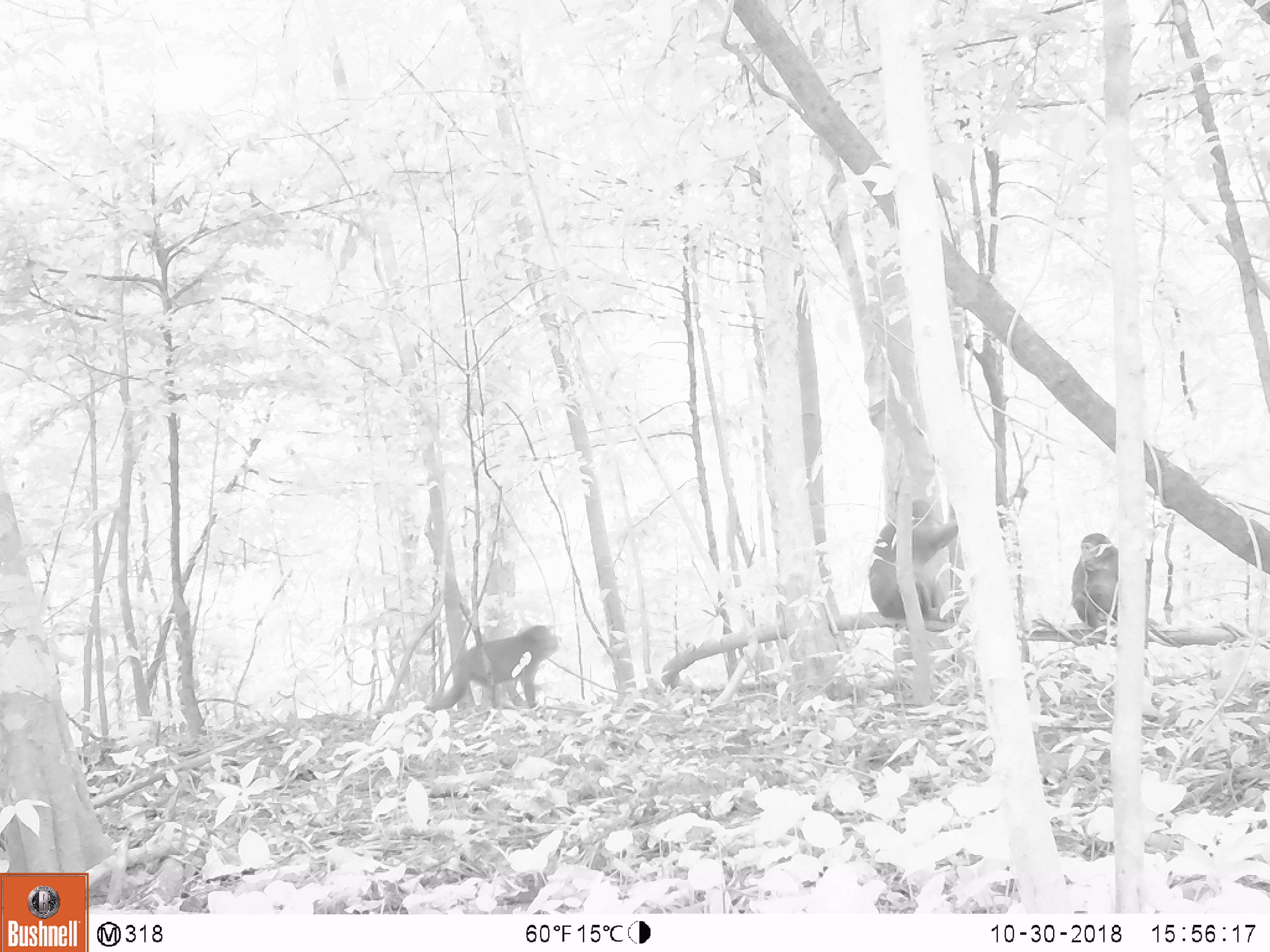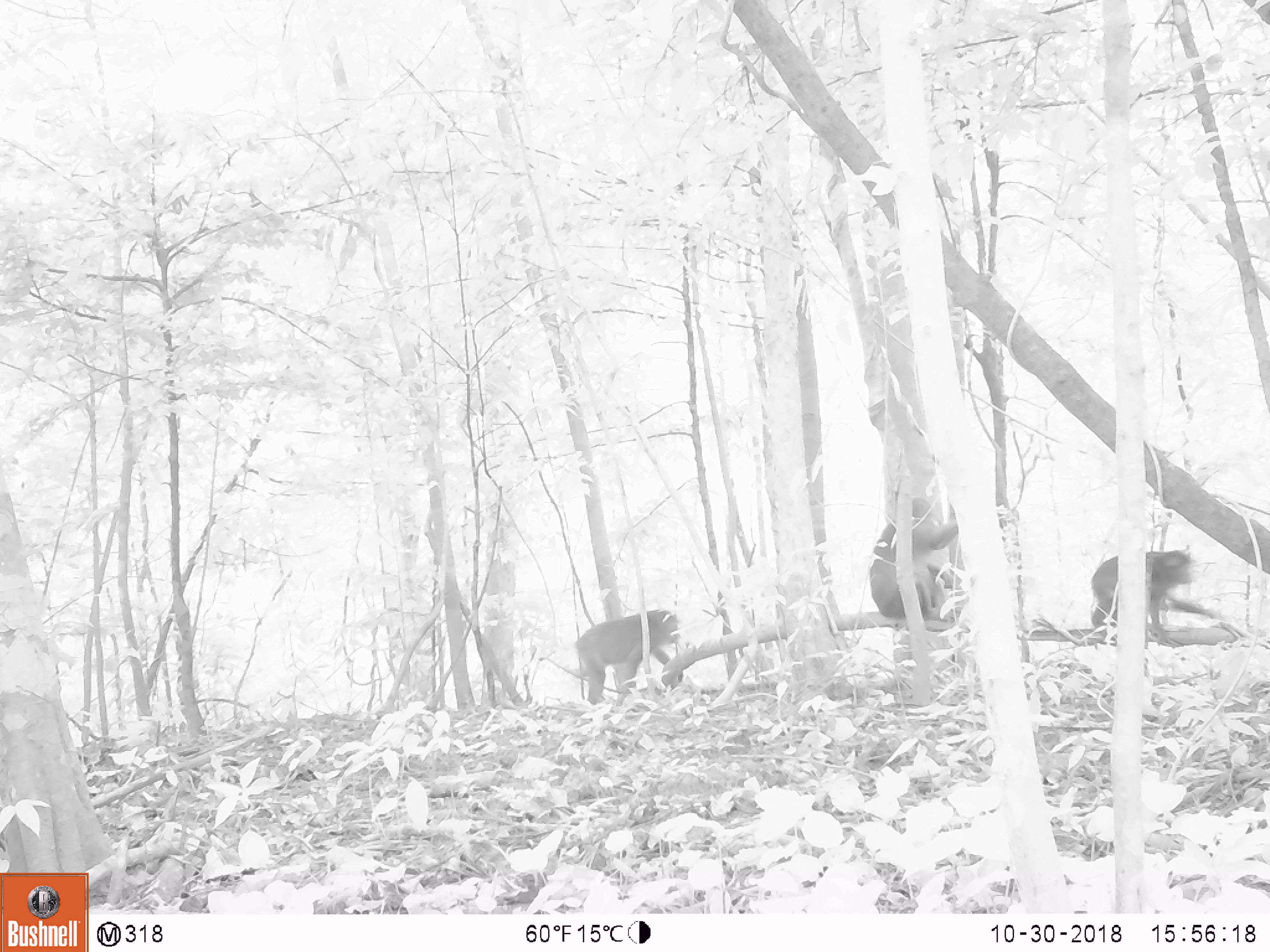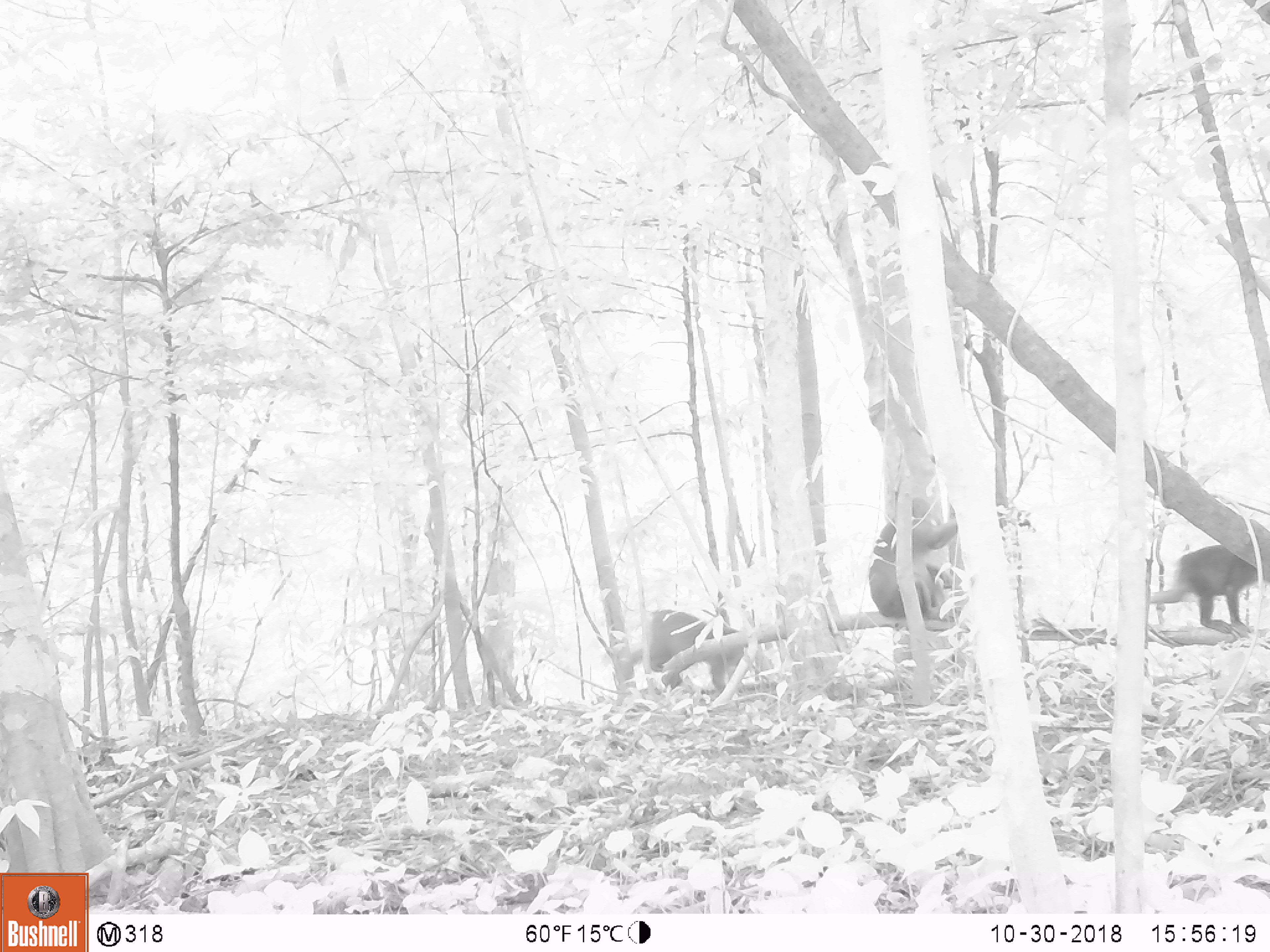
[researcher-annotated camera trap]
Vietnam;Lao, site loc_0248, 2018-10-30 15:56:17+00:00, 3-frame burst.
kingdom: Animalia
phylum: Chordata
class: Mammalia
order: Primates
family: Cercopithecidae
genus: Macaca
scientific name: Macaca arctoides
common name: stump-tailed macaque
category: stump tailed macaque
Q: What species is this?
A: Stump tailed macaque (stump-tailed macaque) (Macaca arctoides).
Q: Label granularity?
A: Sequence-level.